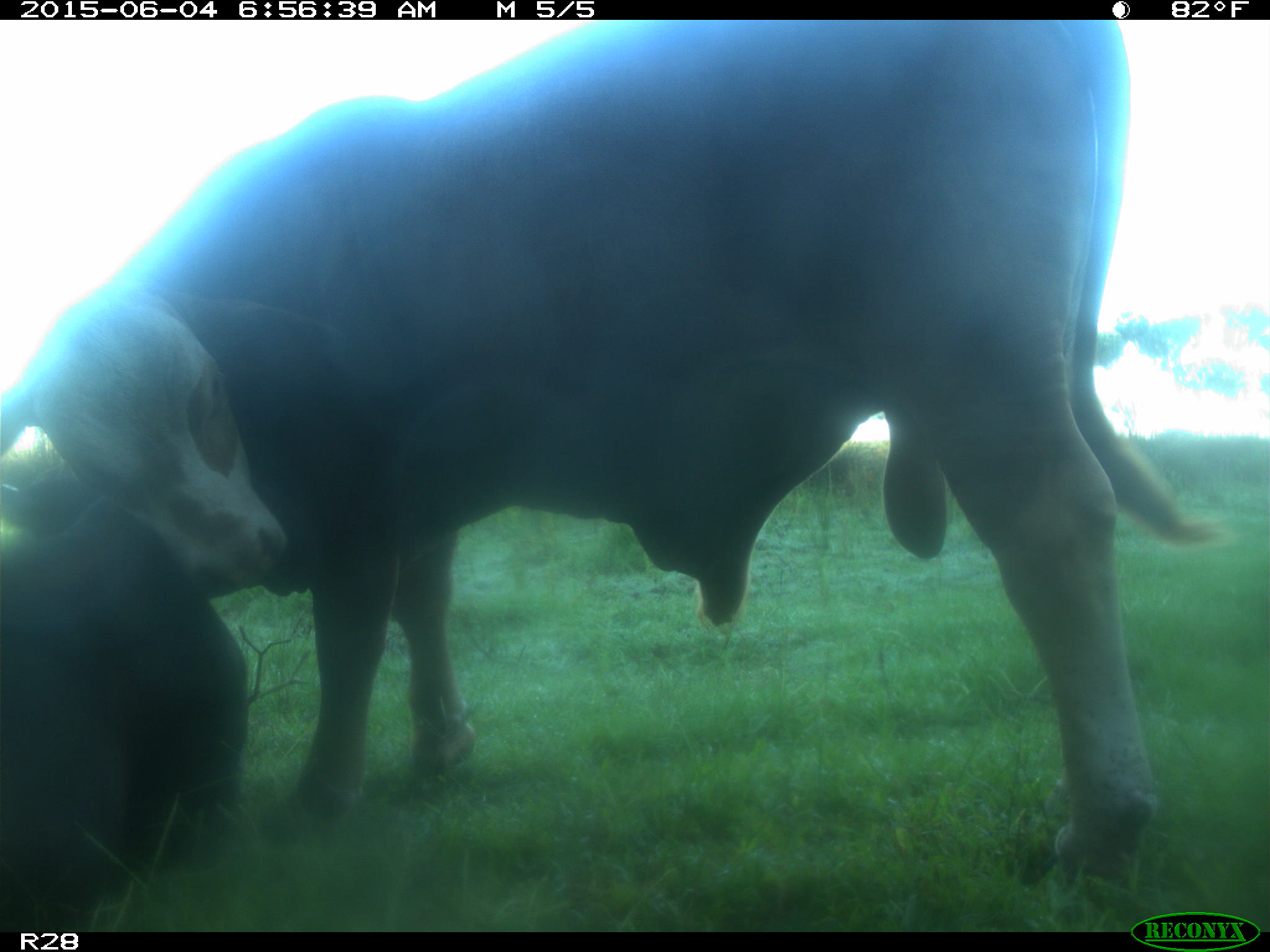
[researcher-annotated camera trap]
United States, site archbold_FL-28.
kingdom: Animalia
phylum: Chordata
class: Mammalia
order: Artiodactyla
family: Bovidae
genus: Bos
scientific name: Bos taurus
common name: domestic cow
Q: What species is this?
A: Bos taurus (domestic cow).